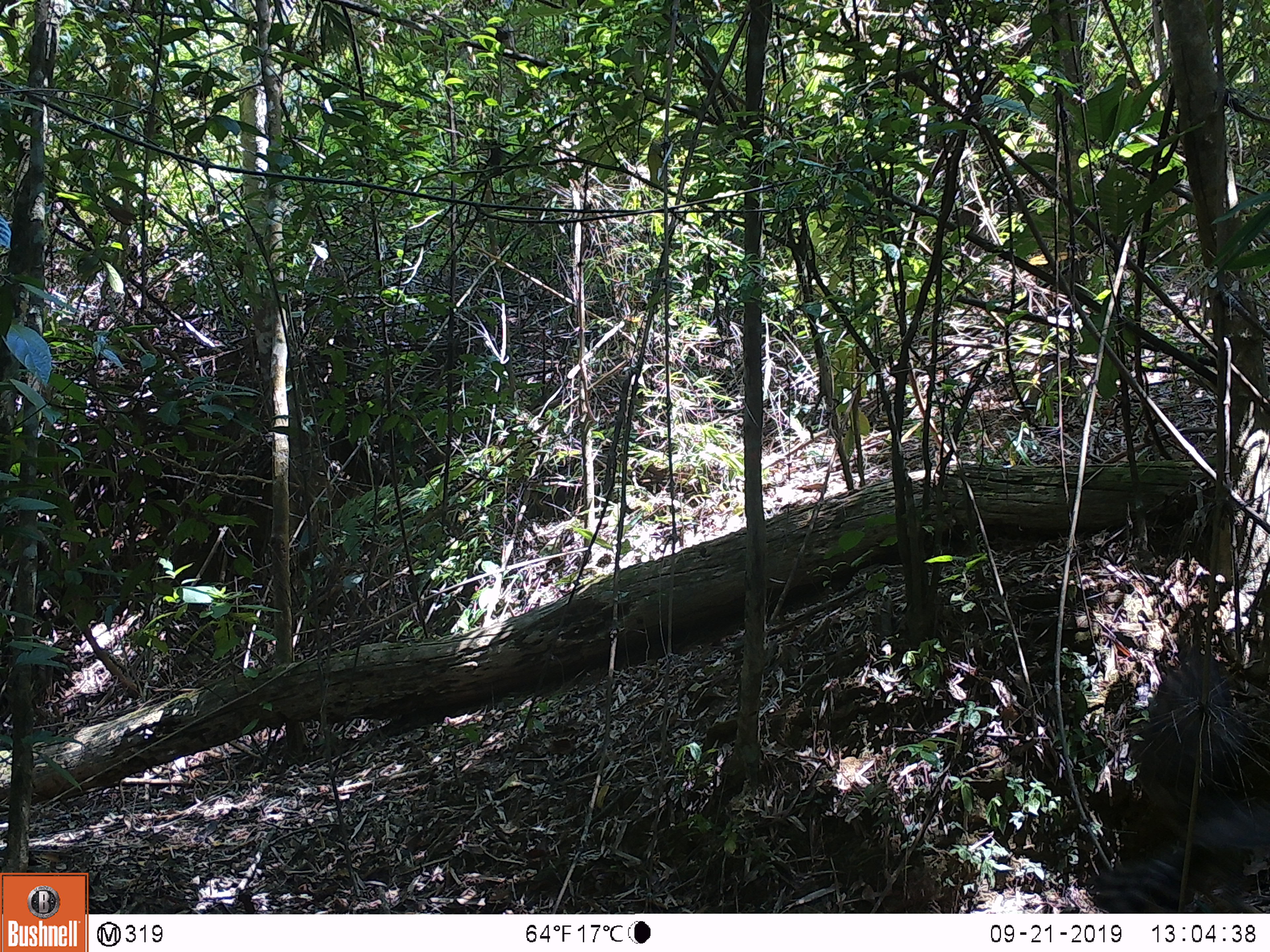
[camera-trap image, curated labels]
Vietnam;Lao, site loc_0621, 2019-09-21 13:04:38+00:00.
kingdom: Animalia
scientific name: Animalia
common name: animal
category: unidentified animal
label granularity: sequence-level